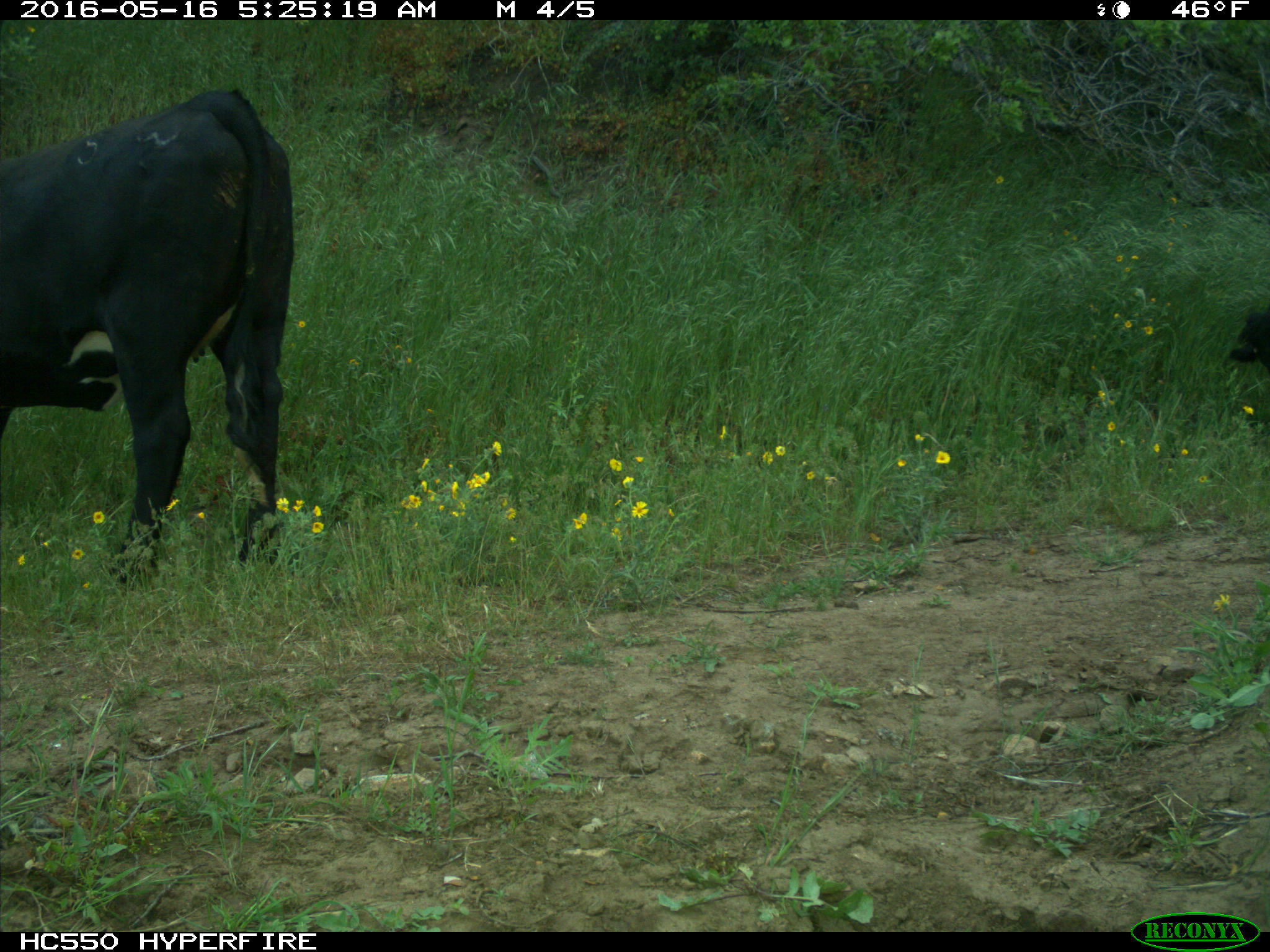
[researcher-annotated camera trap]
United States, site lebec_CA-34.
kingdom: Animalia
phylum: Chordata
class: Mammalia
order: Artiodactyla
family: Bovidae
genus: Bos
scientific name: Bos taurus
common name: domestic cow